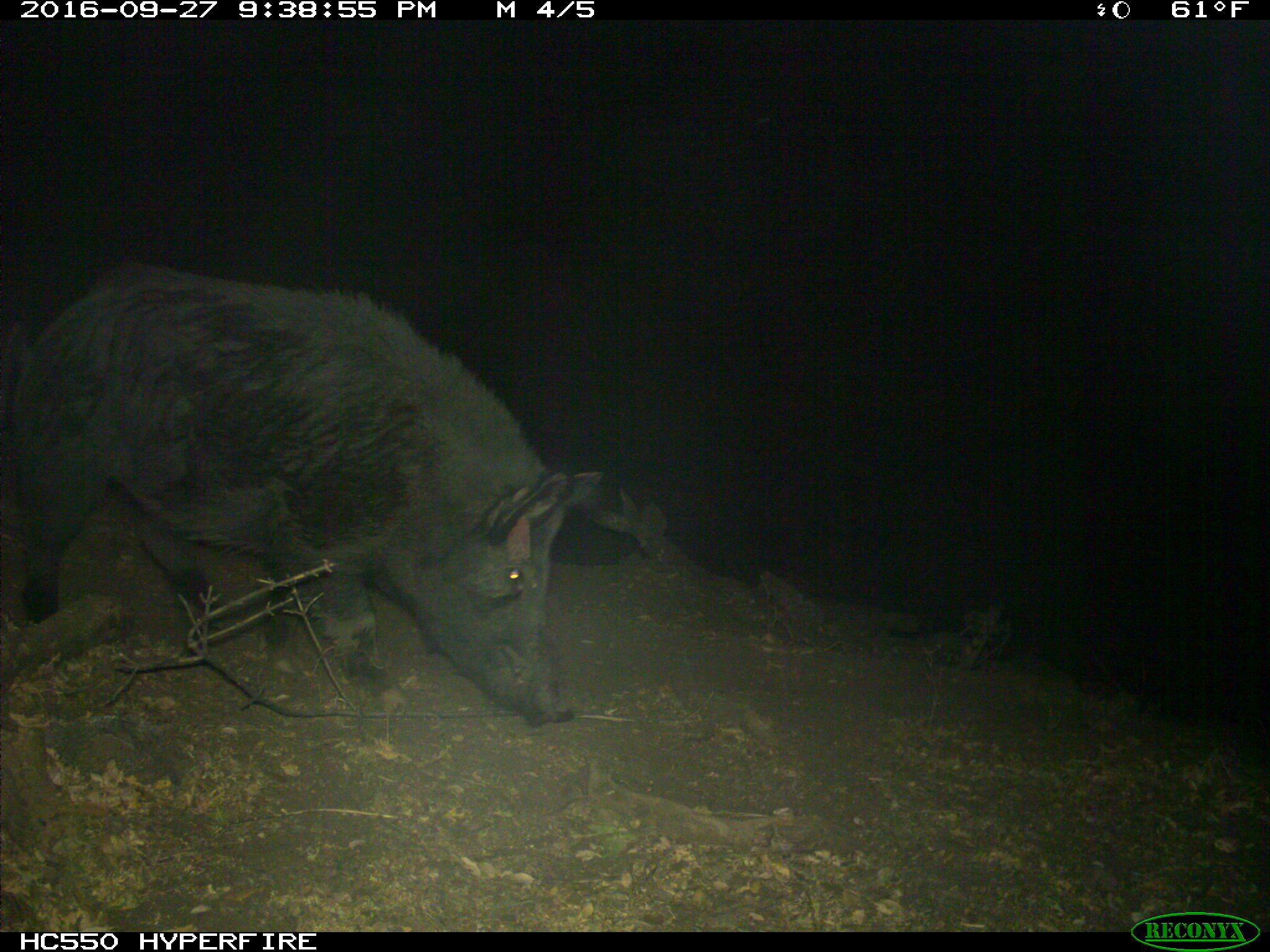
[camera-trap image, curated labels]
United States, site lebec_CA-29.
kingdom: Animalia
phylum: Chordata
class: Mammalia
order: Artiodactyla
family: Suidae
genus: Sus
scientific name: Sus scrofa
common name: wild boar